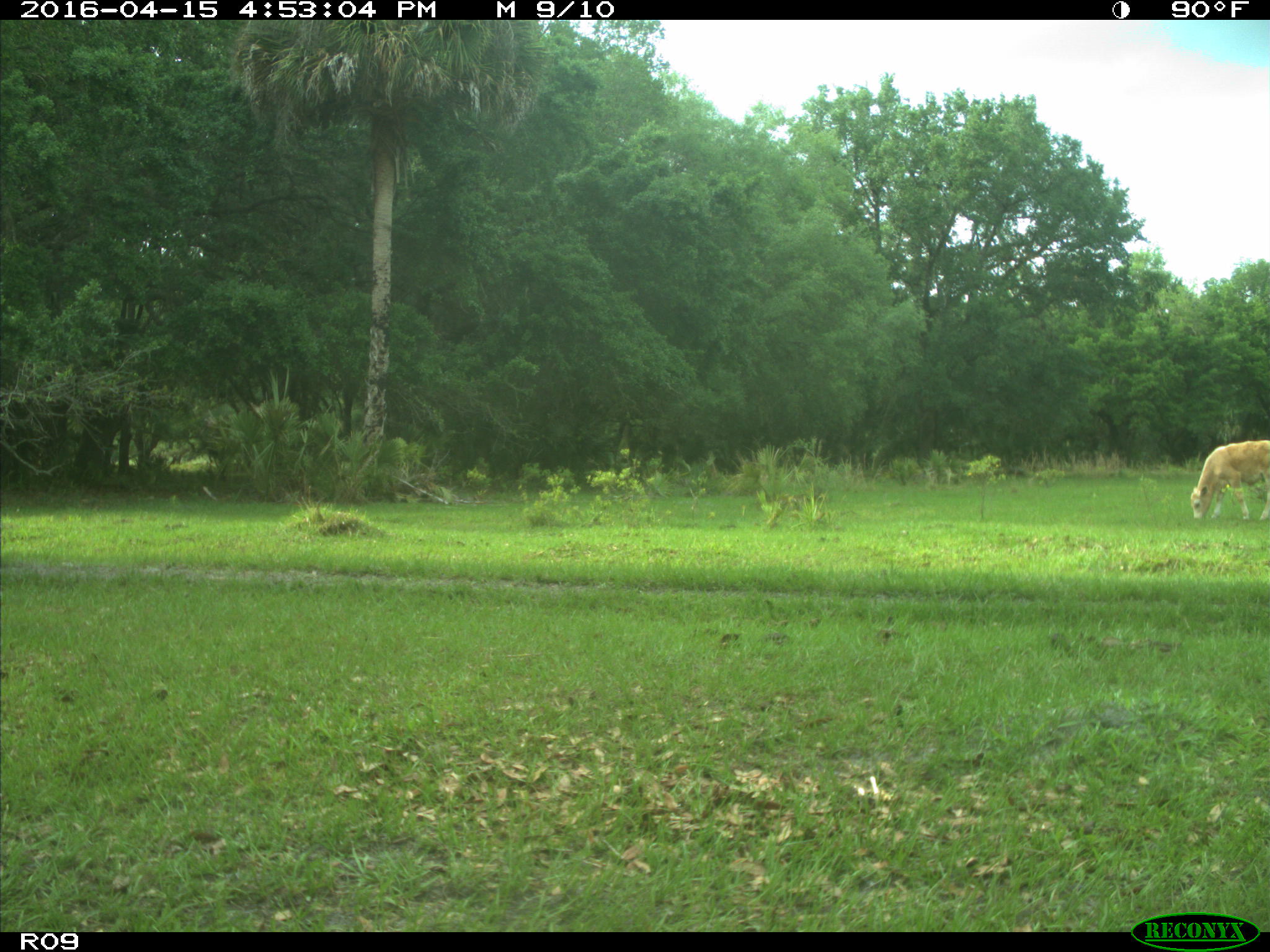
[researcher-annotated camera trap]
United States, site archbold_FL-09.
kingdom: Animalia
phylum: Chordata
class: Mammalia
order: Artiodactyla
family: Bovidae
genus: Bos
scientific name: Bos taurus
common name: domestic cow